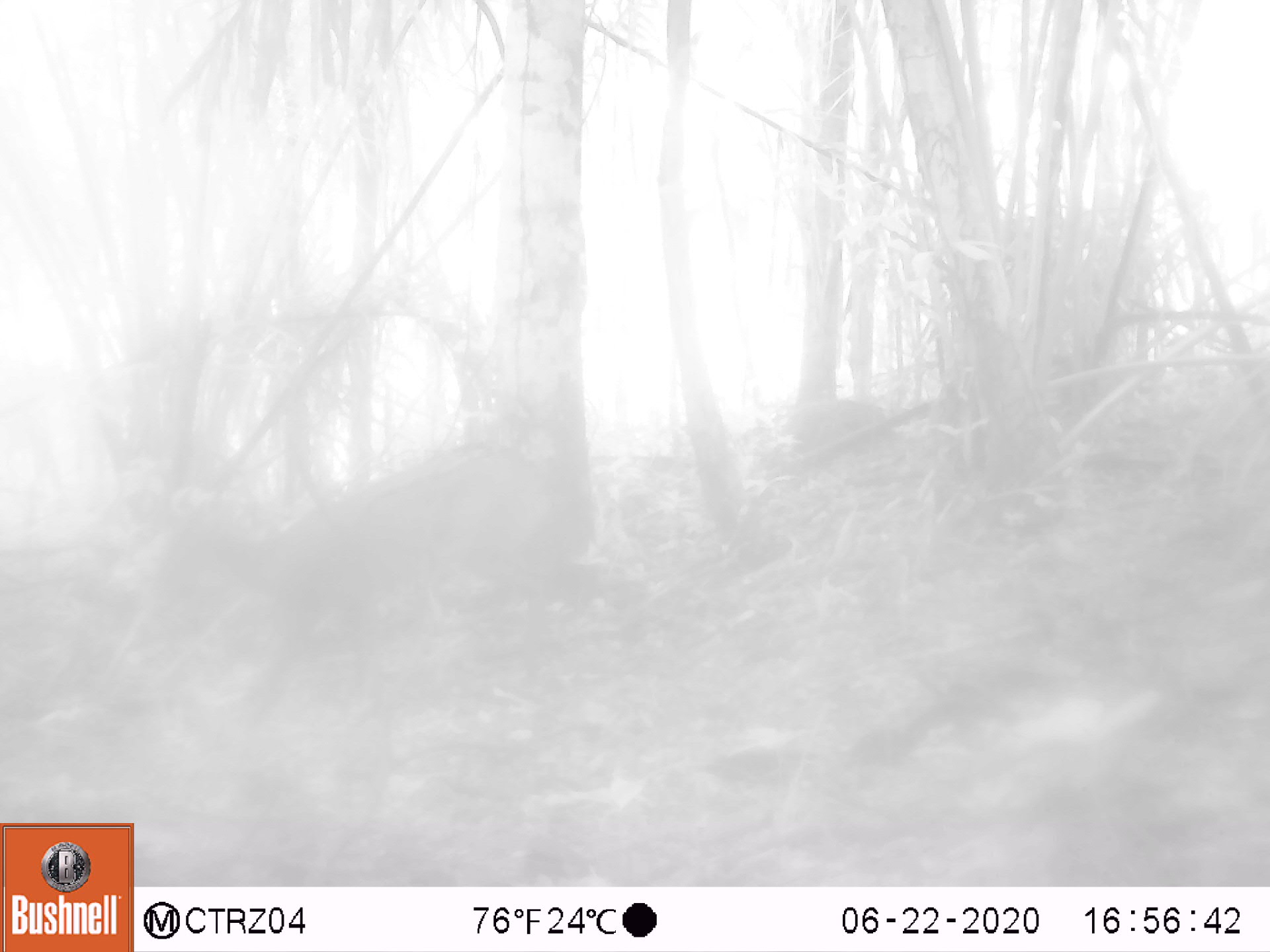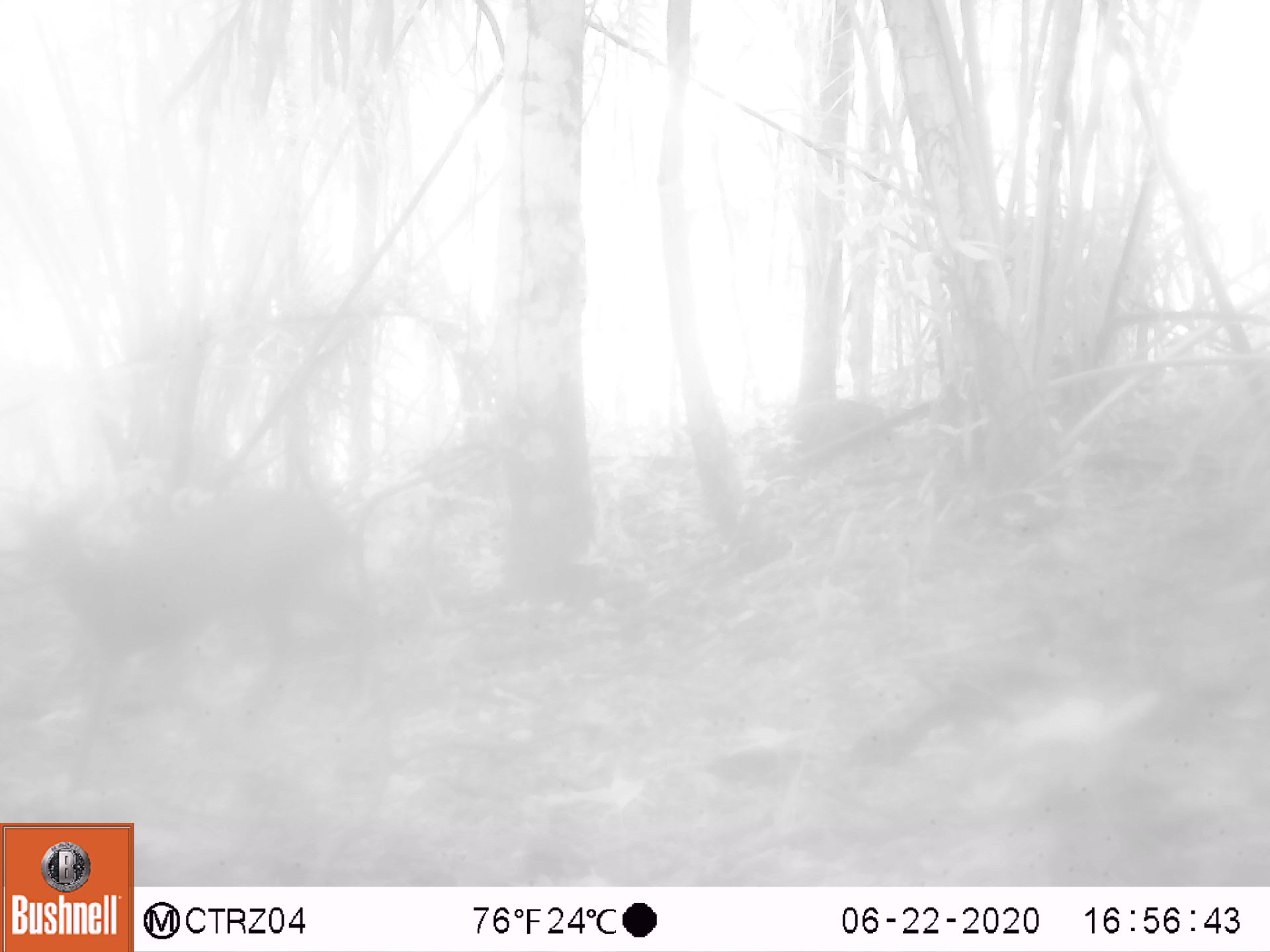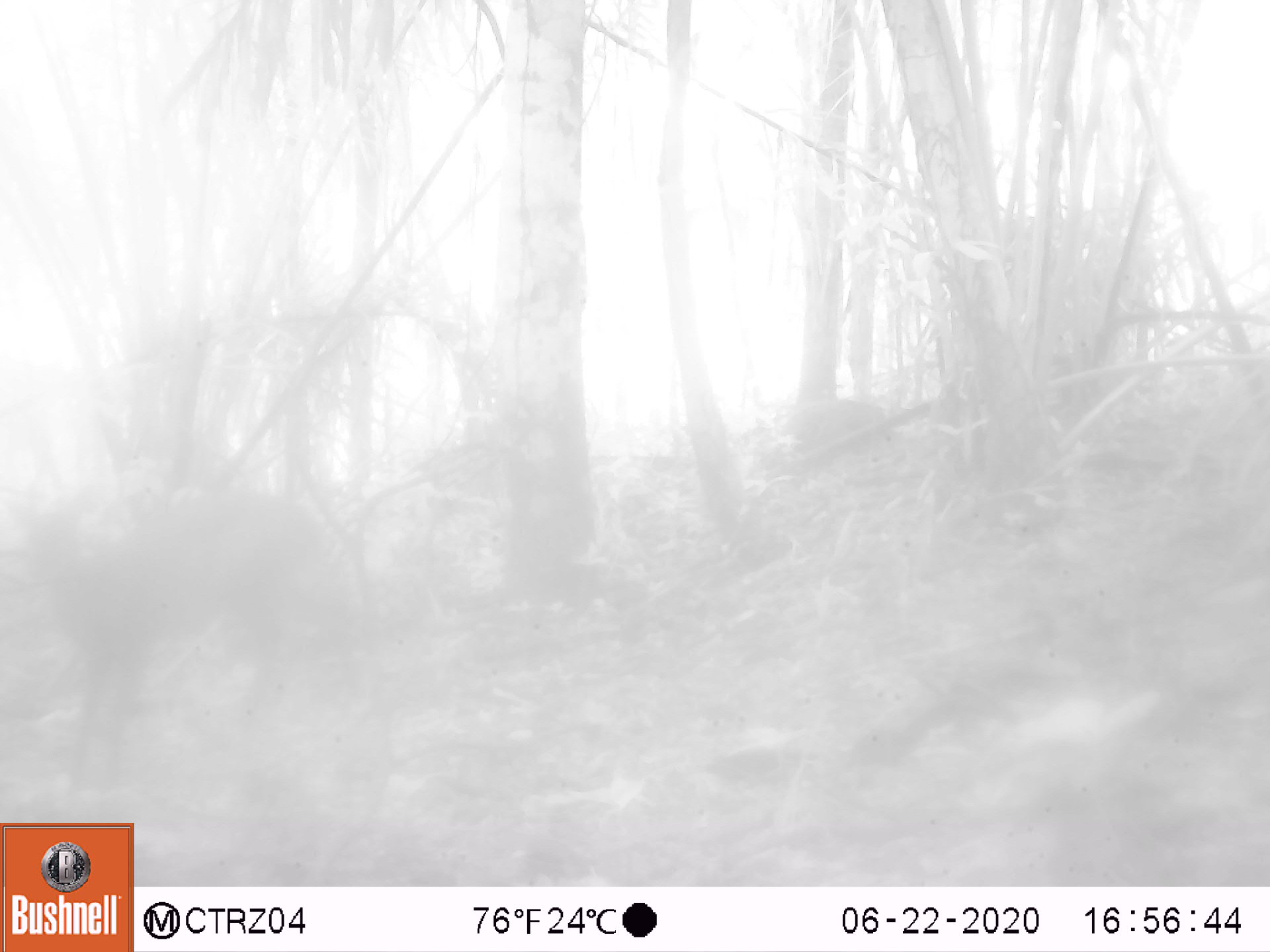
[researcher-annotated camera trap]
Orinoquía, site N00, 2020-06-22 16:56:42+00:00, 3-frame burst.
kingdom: Animalia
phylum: Chordata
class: Mammalia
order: Artiodactyla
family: Cervidae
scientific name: Cervidae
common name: deer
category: unknown cervid